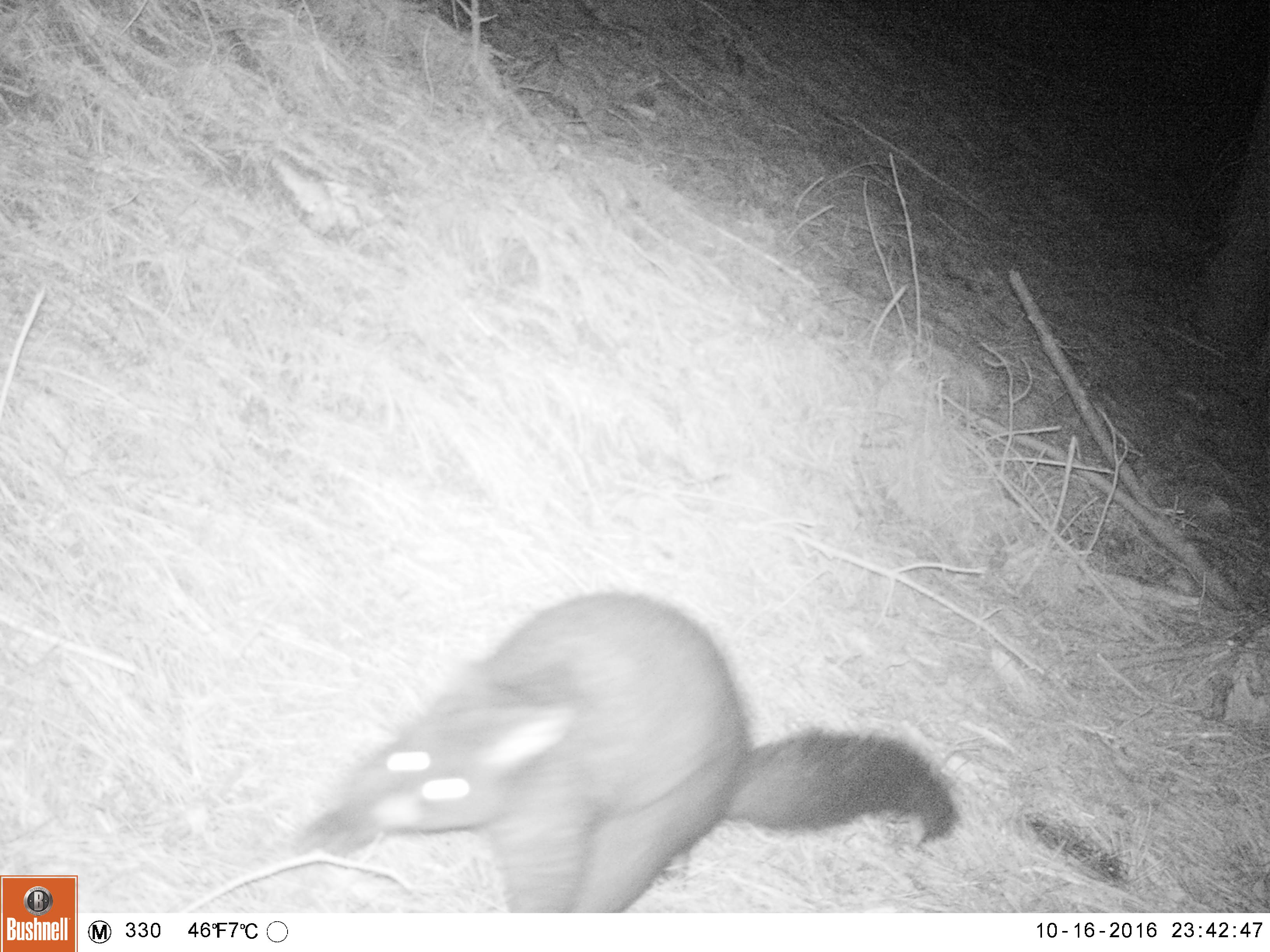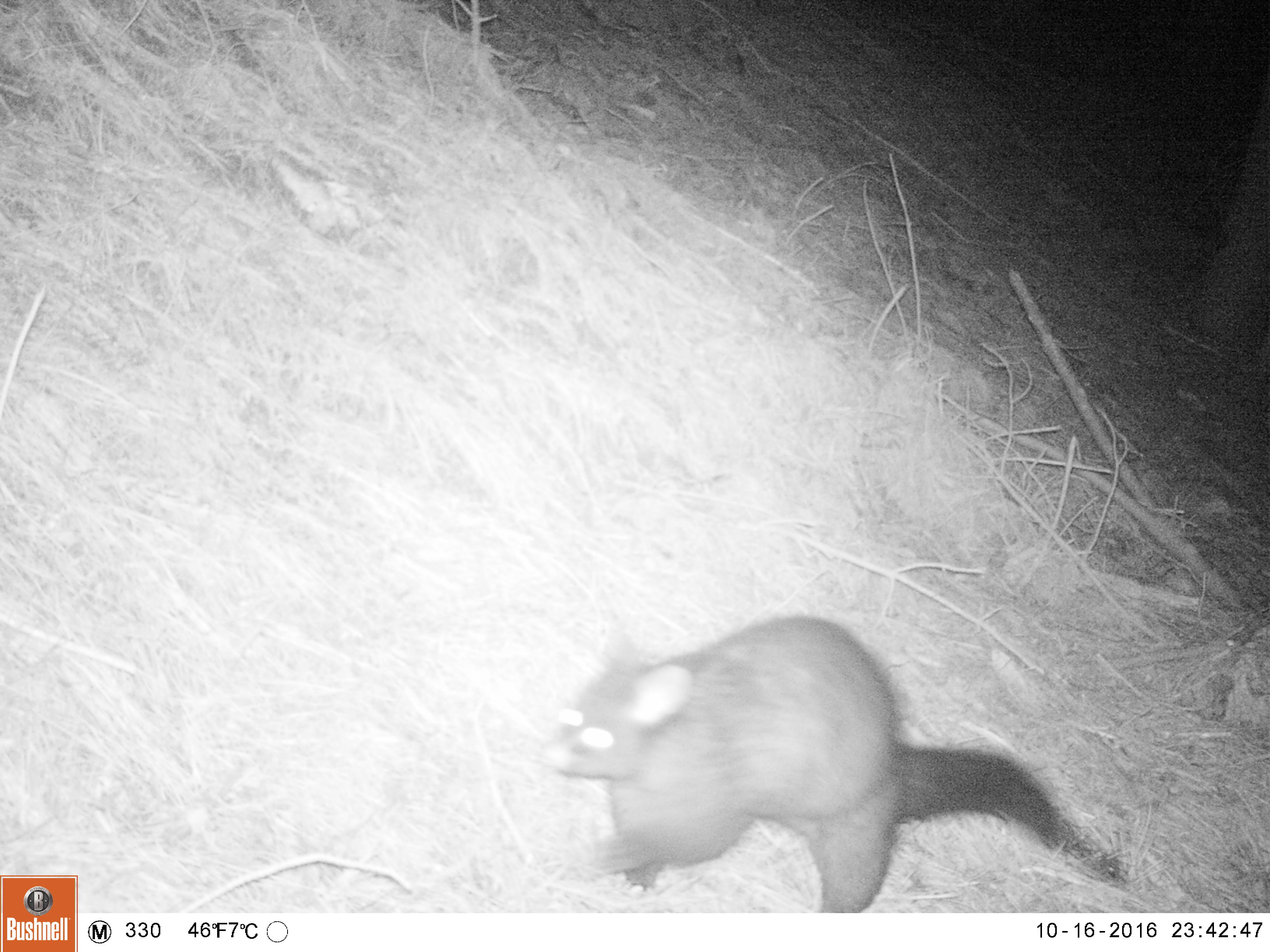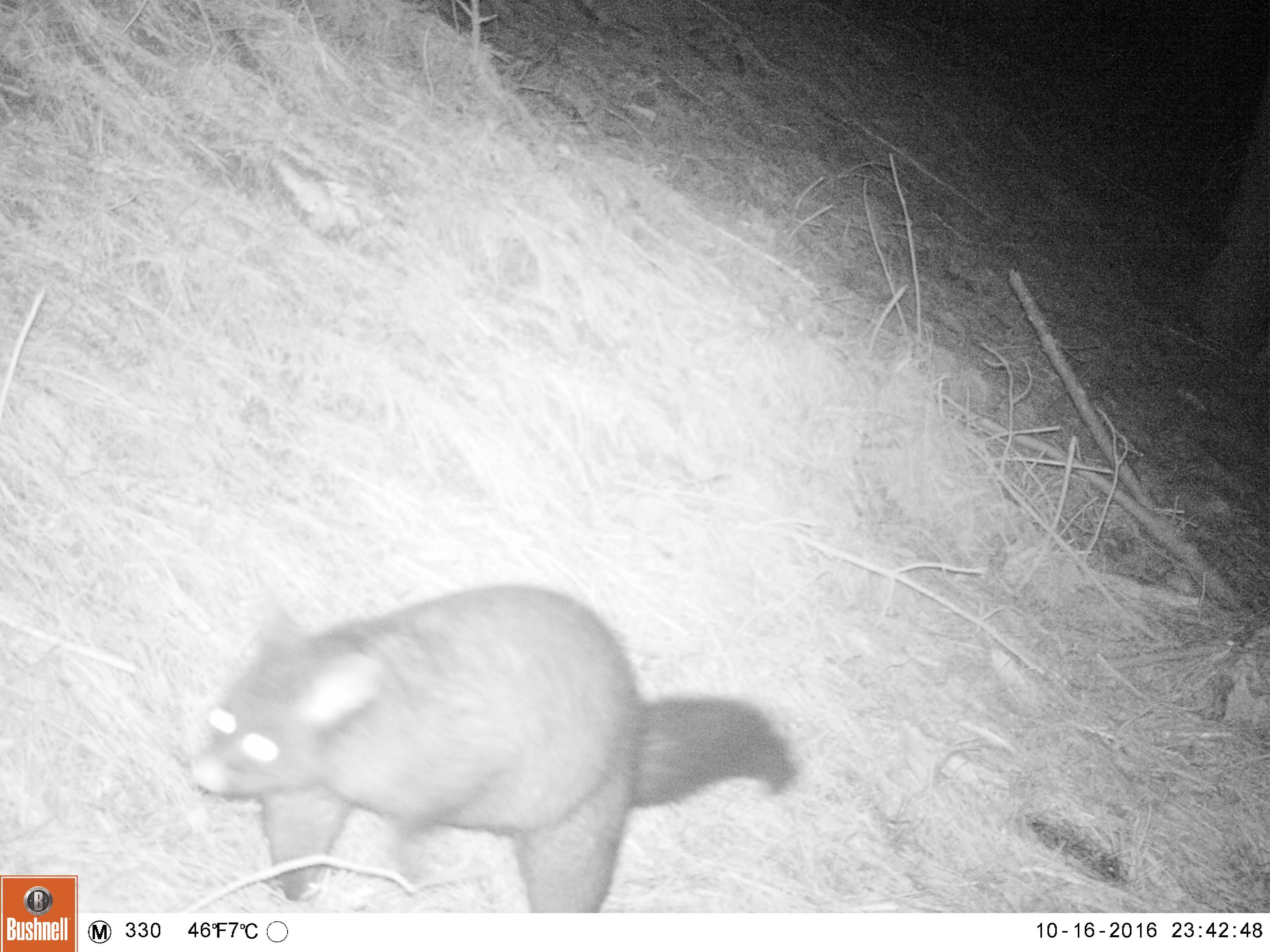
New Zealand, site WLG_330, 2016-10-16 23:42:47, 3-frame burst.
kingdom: Animalia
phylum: Chordata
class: Mammalia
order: Diprotodontia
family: Phalangeridae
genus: Trichosurus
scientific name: Trichosurus vulpecula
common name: common brushtail possum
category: possum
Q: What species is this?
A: Possum (common brushtail possum) (Trichosurus vulpecula).